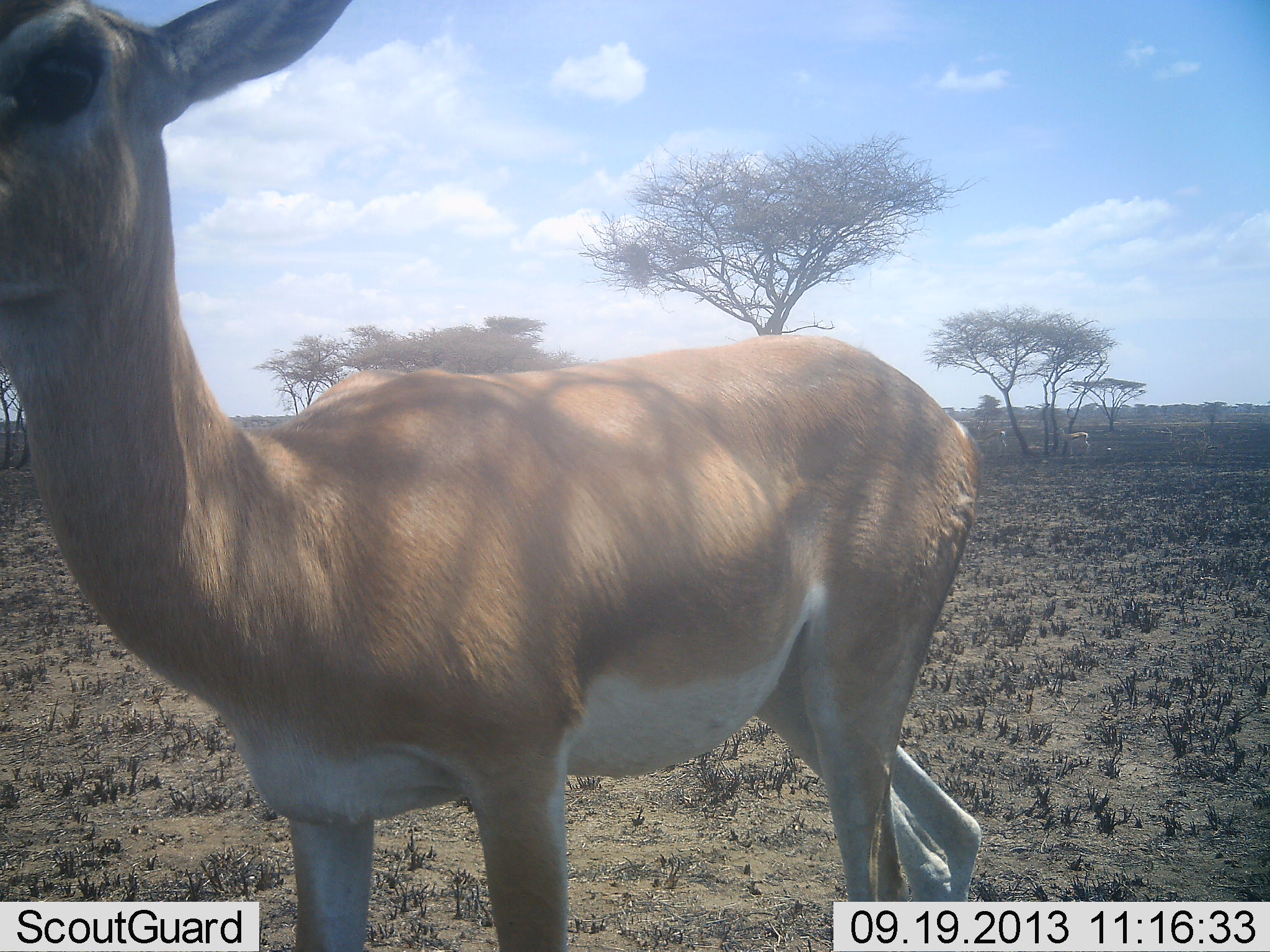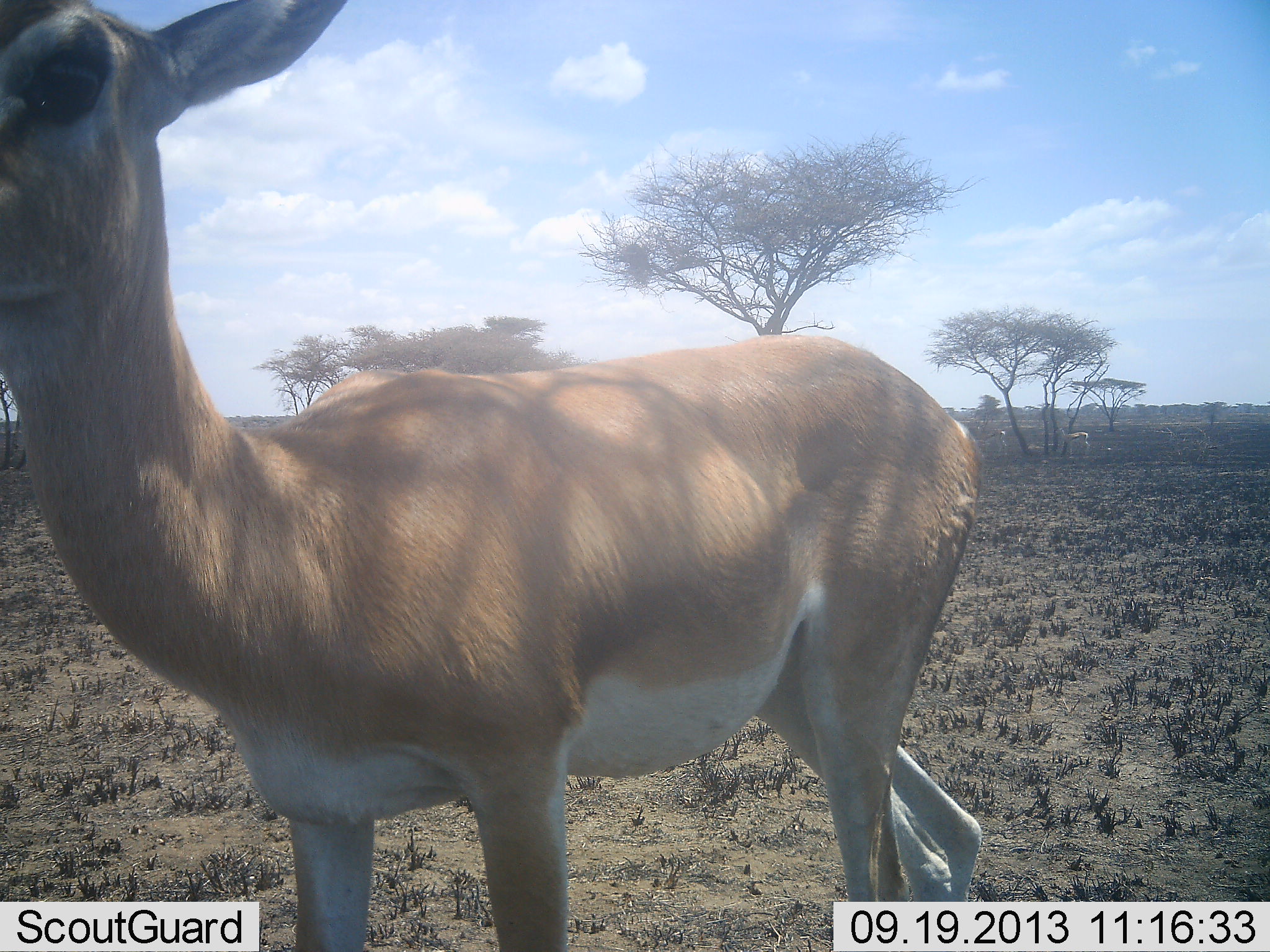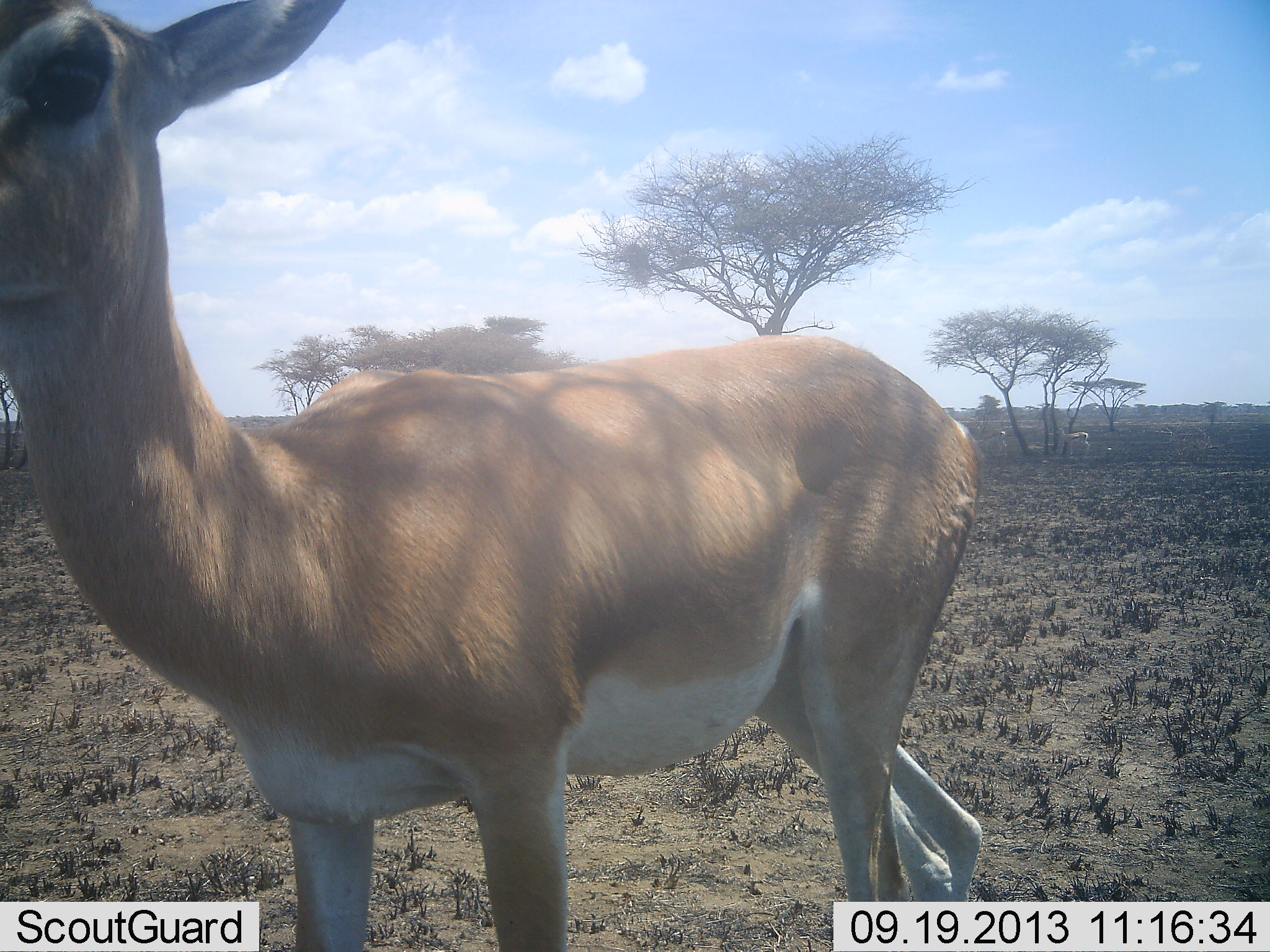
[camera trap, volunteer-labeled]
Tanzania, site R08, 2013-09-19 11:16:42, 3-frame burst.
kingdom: Animalia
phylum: Chordata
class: Mammalia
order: Artiodactyla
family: Bovidae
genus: Nanger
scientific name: Nanger granti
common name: grant's gazelle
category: gazellegrants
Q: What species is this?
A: Gazellegrants (grant's gazelle) (Nanger granti).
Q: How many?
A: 1.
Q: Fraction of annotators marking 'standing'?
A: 100%.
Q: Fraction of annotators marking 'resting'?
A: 0%.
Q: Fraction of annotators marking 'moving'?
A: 0%.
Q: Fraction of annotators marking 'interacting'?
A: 7%.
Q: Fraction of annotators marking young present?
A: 0%.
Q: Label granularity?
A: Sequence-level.